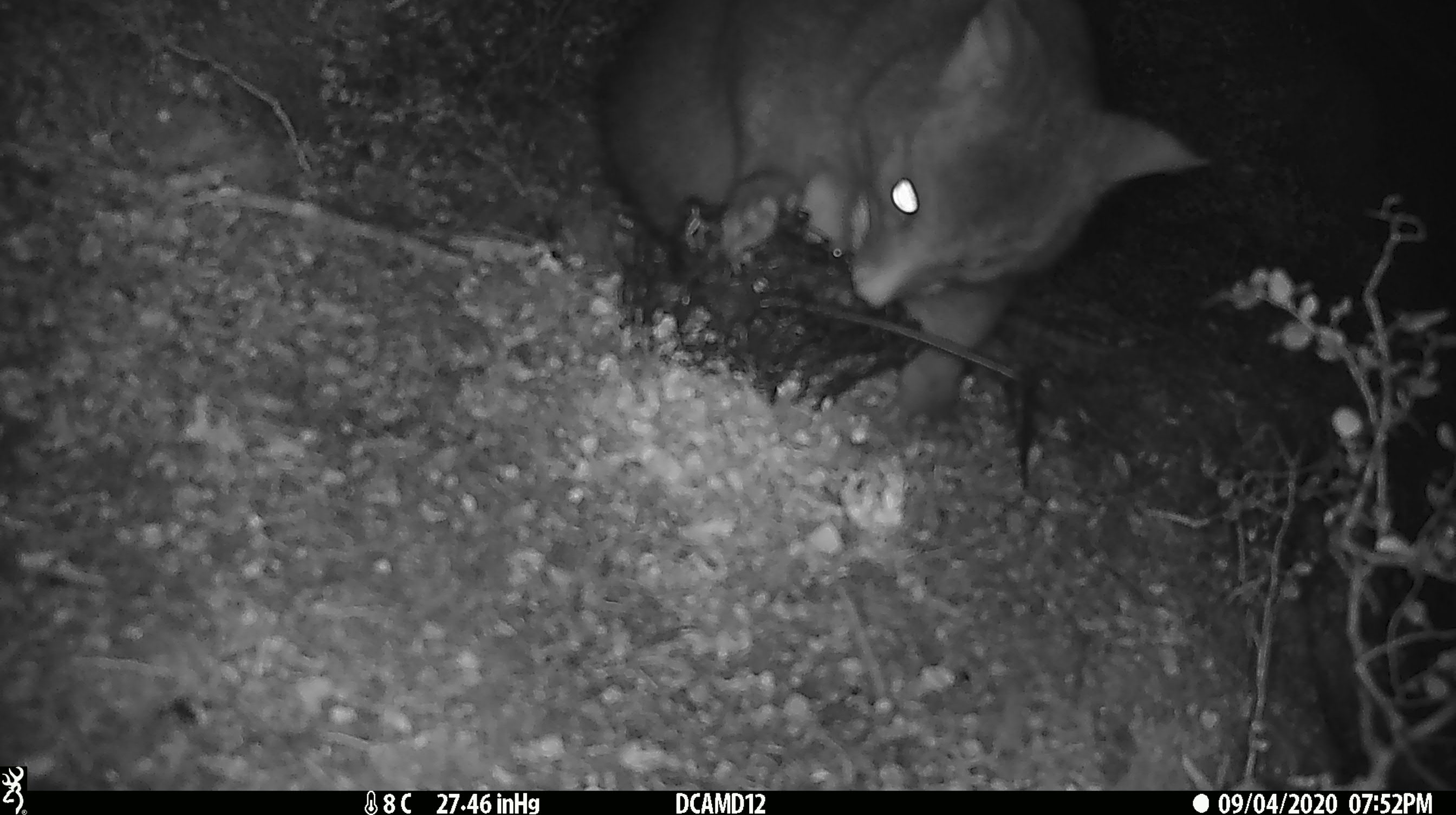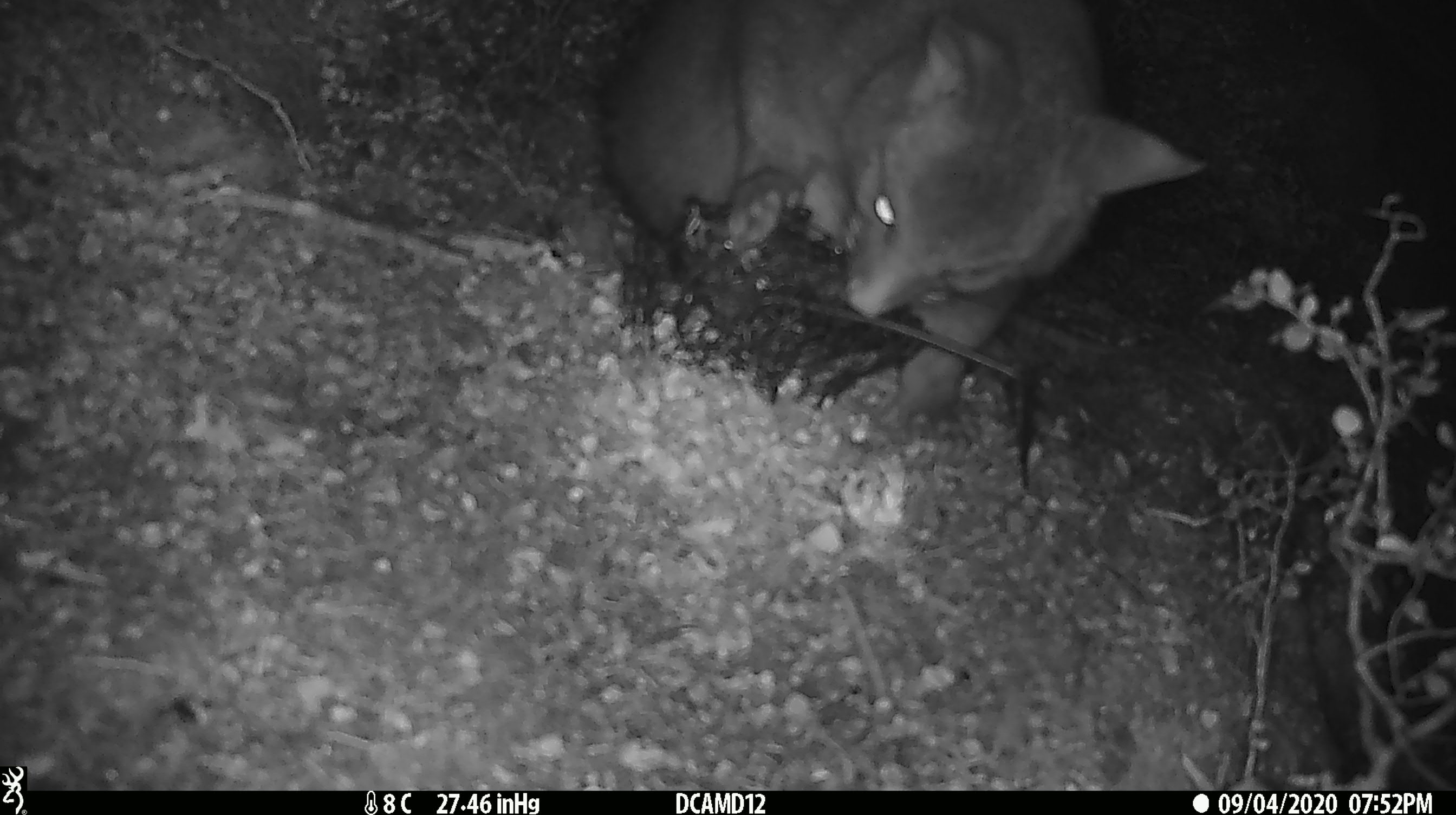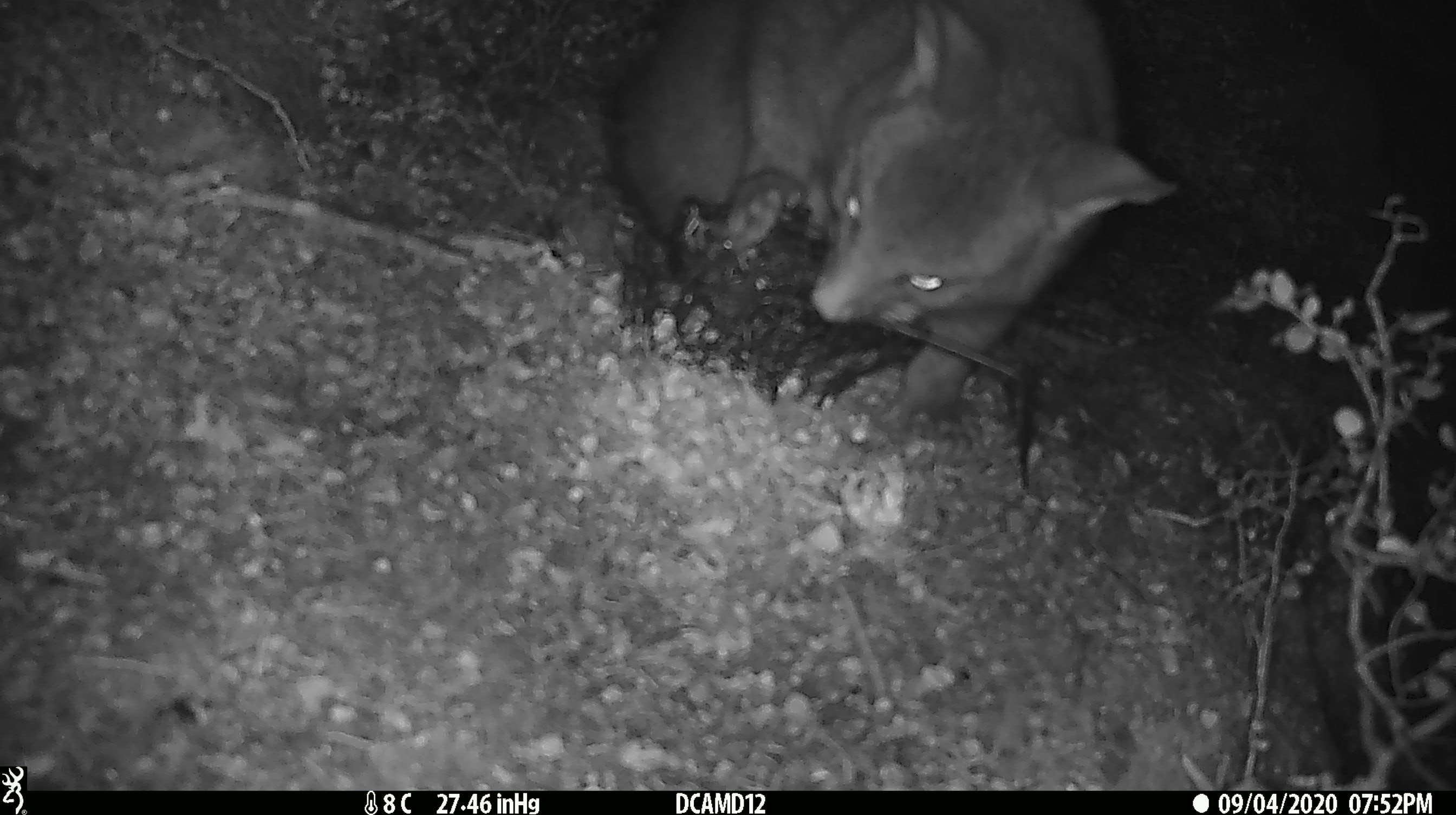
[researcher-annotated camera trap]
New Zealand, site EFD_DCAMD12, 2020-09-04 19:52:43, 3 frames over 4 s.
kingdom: Animalia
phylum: Chordata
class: Mammalia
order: Diprotodontia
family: Phalangeridae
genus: Trichosurus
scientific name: Trichosurus vulpecula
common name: common brushtail possum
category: possum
Possum (common brushtail possum) (Trichosurus vulpecula).